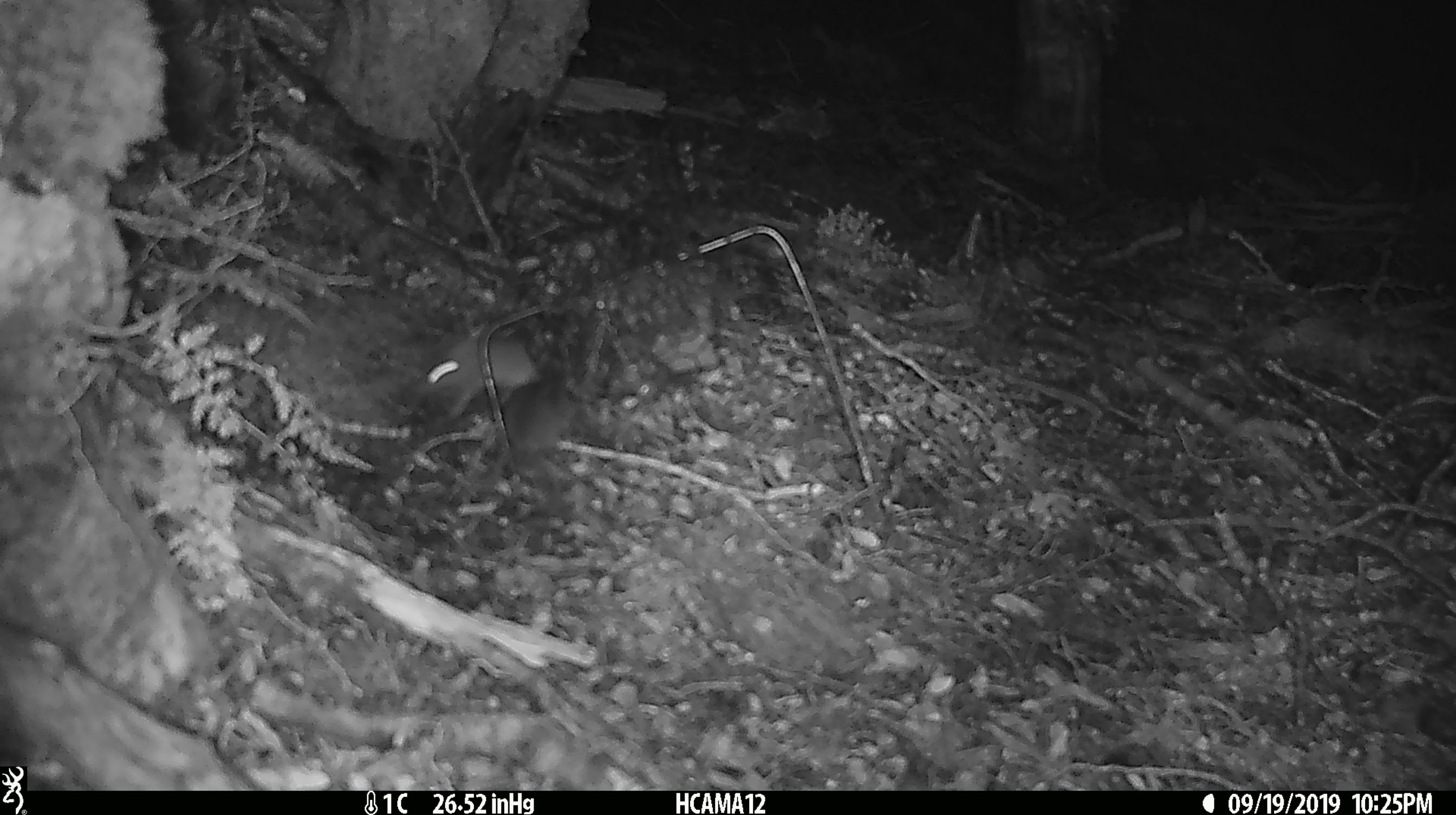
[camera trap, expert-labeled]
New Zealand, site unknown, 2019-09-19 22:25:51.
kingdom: Animalia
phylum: Chordata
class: Mammalia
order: Rodentia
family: Muridae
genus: Mus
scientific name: Mus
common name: mouse